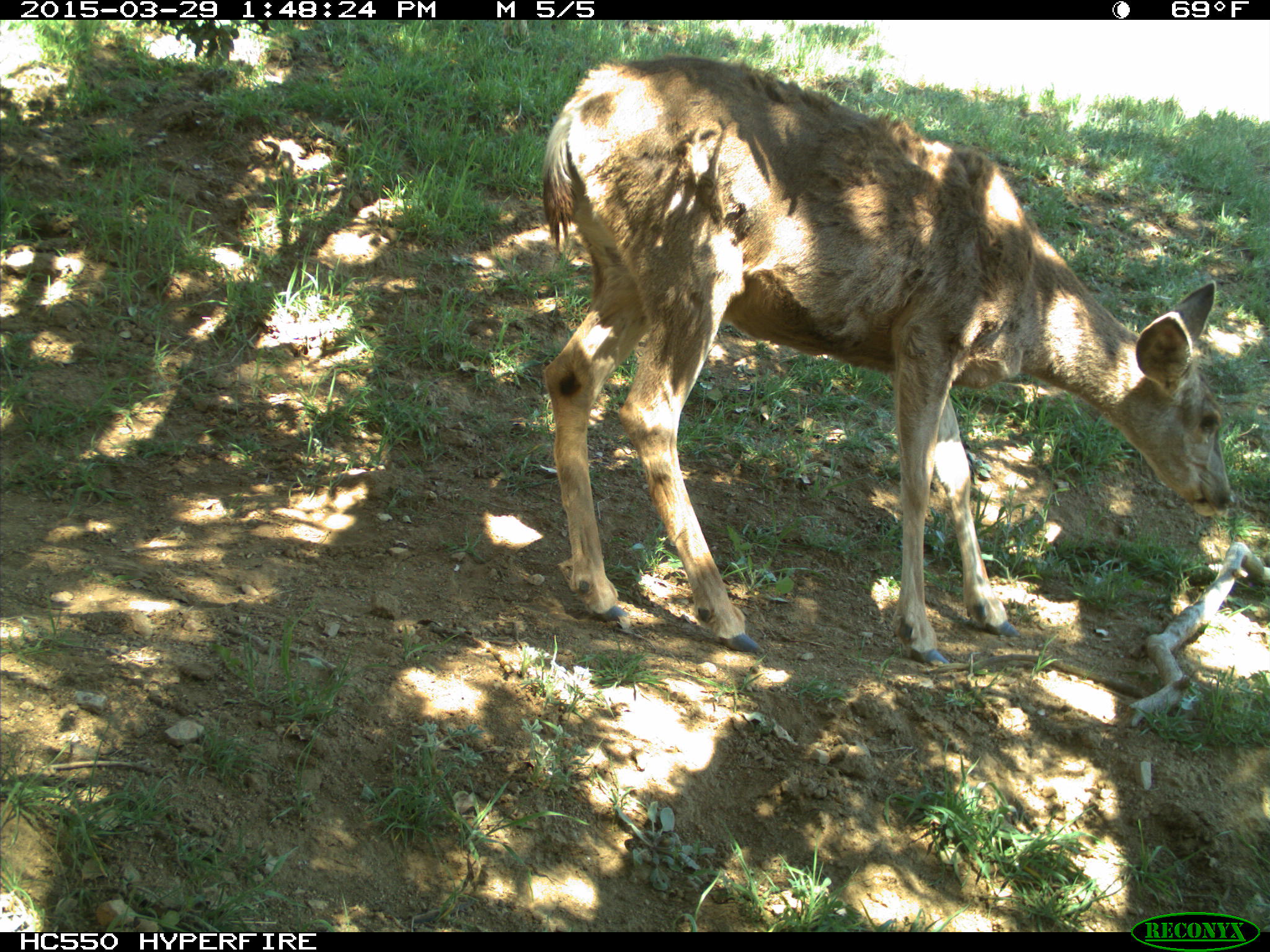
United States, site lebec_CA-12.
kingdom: Animalia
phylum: Chordata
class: Mammalia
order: Artiodactyla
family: Cervidae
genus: Odocoileus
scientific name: Odocoileus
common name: deer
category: unidentified deer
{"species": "unidentified deer (deer) (Odocoileus)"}